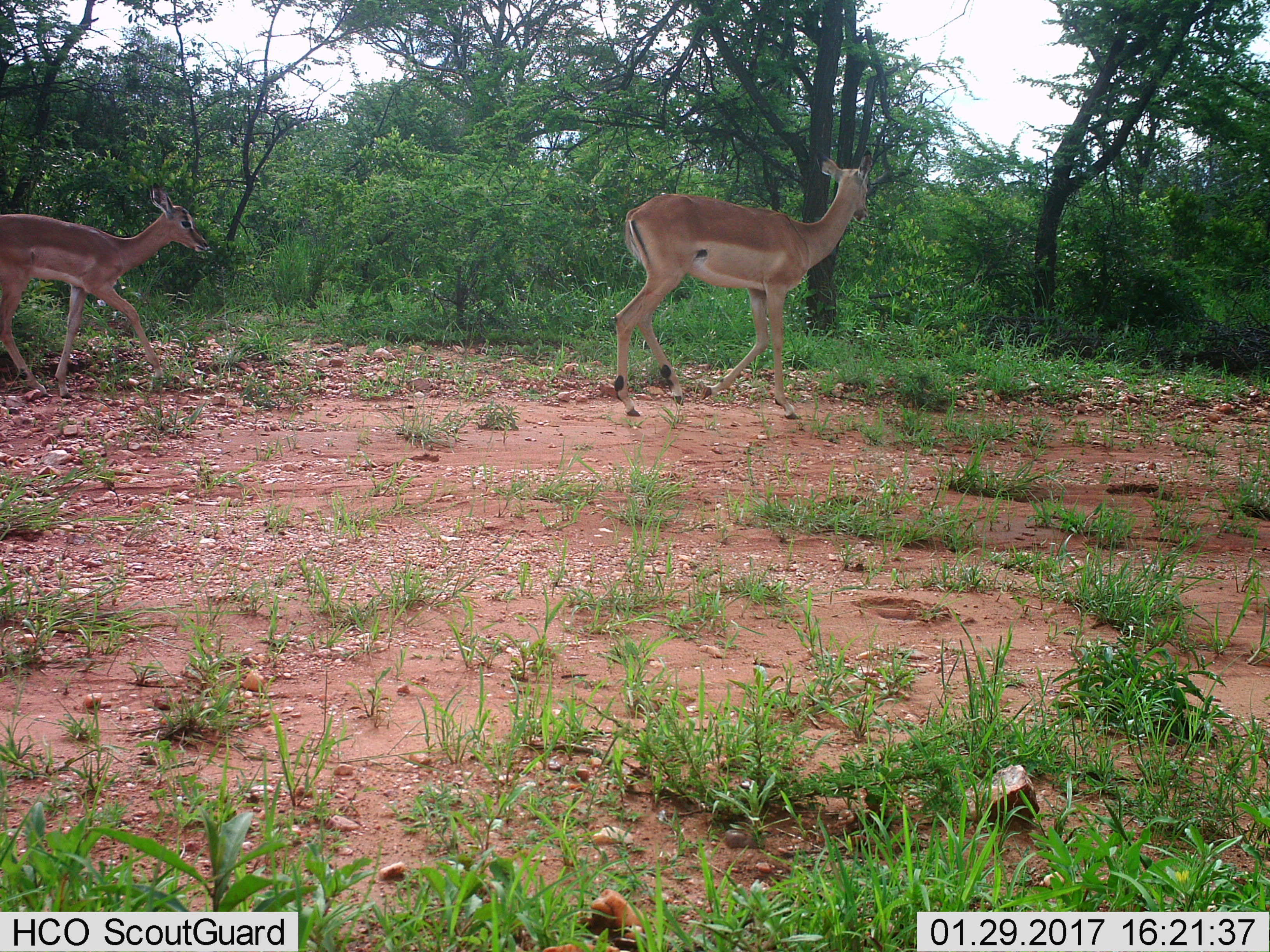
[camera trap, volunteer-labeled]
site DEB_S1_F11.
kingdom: Animalia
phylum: Chordata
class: Mammalia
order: Artiodactyla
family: Bovidae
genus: Aepyceros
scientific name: Aepyceros melampus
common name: impala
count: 2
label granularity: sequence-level